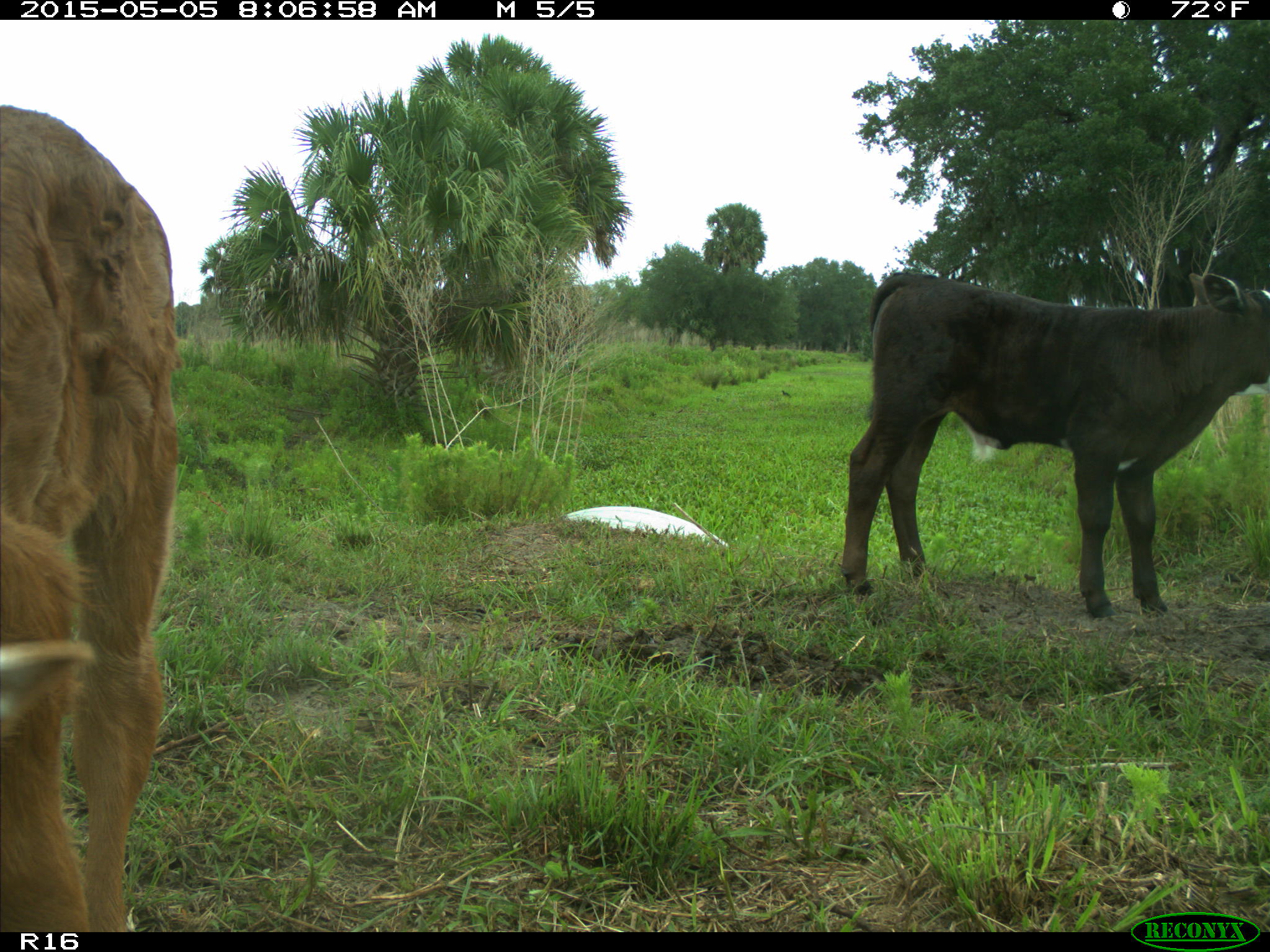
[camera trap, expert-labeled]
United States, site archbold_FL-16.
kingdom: Animalia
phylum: Chordata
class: Mammalia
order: Artiodactyla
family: Bovidae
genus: Bos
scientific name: Bos taurus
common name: domestic cow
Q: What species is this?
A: Bos taurus (domestic cow).